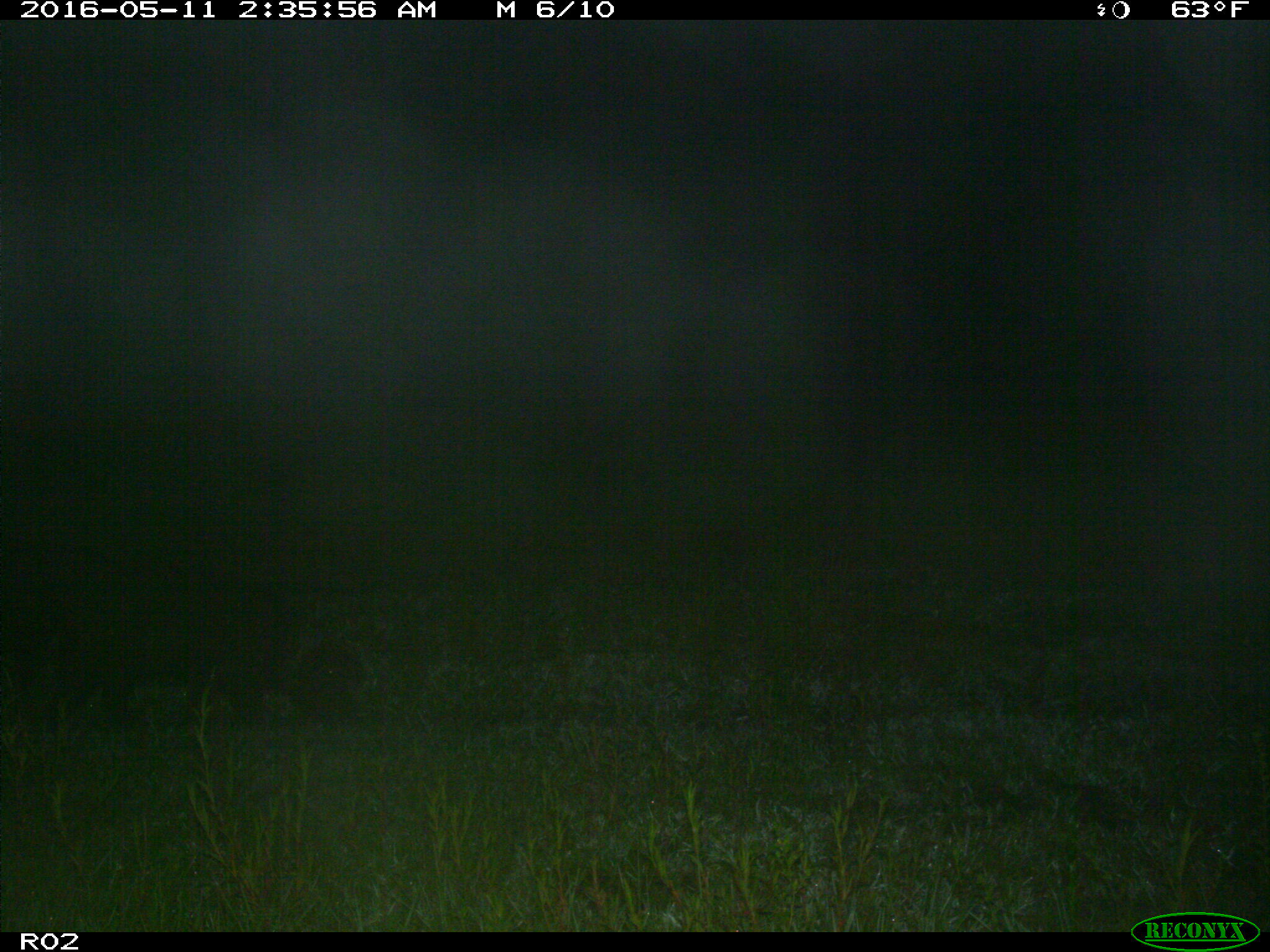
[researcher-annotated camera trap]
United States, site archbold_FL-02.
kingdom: Animalia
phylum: Chordata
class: Mammalia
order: Artiodactyla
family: Suidae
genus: Sus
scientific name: Sus scrofa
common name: wild boar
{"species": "Sus scrofa (wild boar)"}